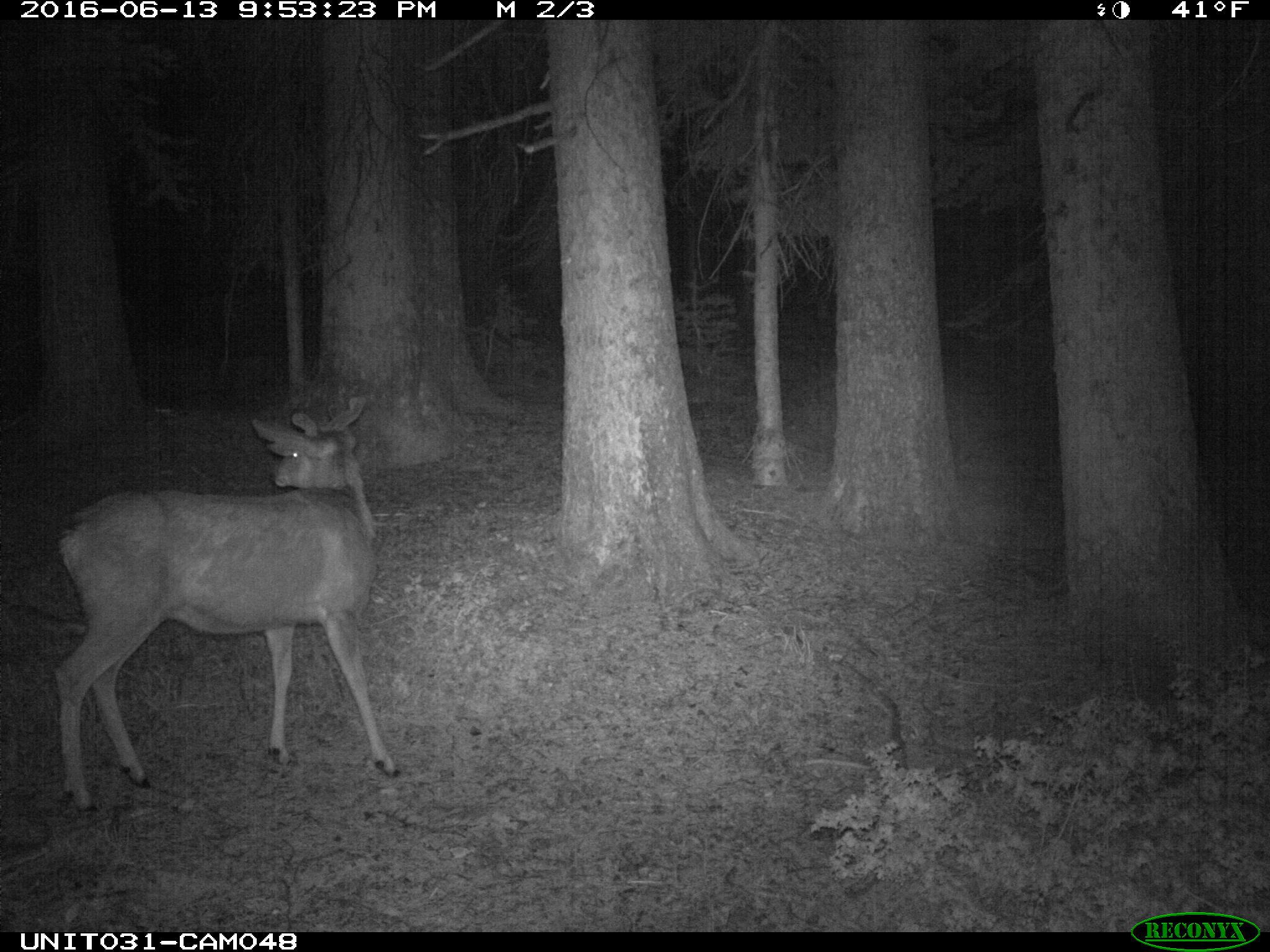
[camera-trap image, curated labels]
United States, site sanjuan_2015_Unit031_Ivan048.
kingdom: Animalia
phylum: Chordata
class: Mammalia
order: Artiodactyla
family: Cervidae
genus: Odocoileus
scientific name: Odocoileus hemionus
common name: mule deer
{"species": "Odocoileus hemionus (mule deer)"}